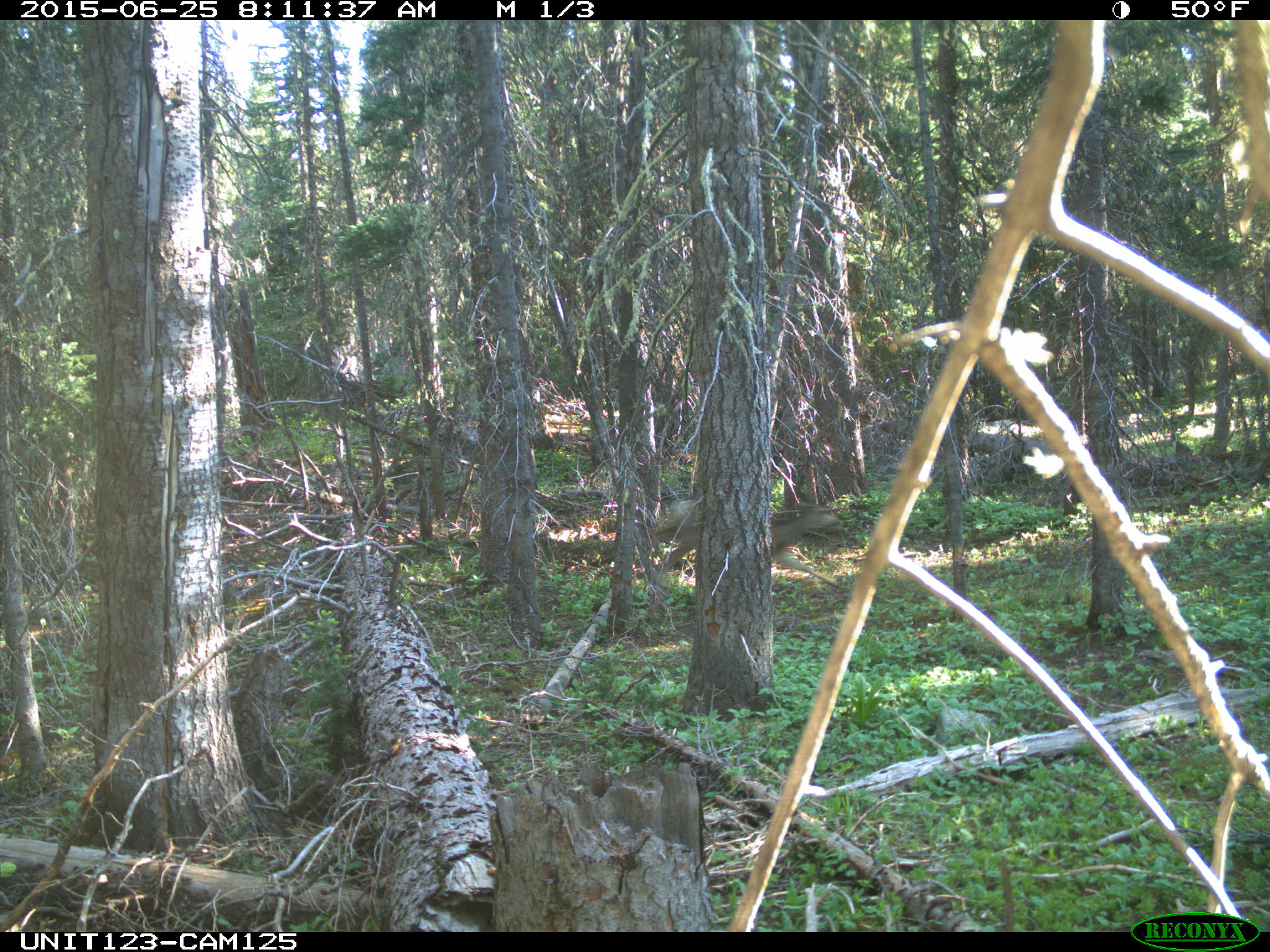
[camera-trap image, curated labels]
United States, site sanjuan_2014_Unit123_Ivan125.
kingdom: Animalia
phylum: Chordata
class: Mammalia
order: Artiodactyla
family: Cervidae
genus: Odocoileus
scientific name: Odocoileus hemionus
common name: mule deer